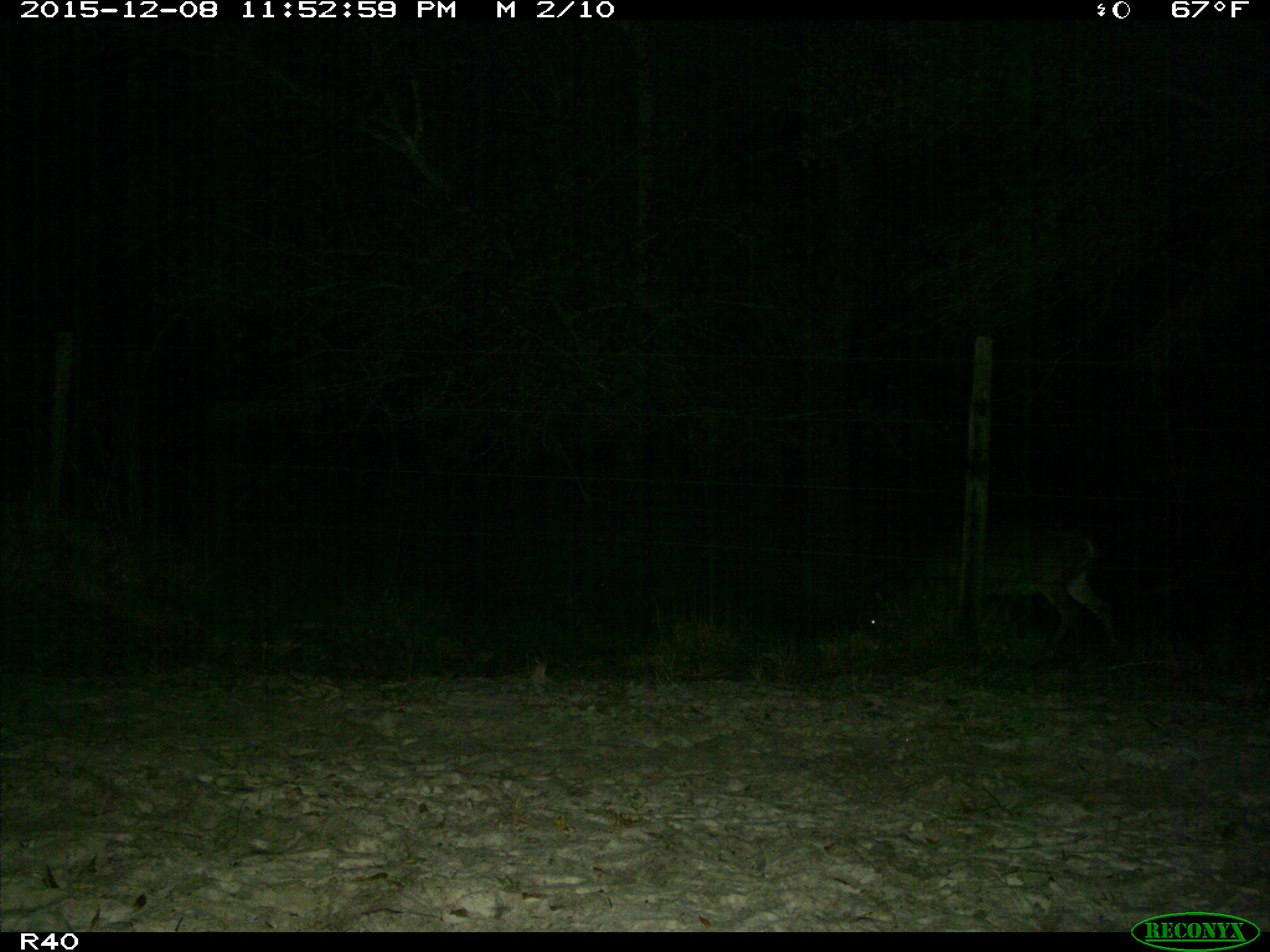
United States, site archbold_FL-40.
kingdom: Animalia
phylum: Chordata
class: Mammalia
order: Artiodactyla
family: Cervidae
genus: Odocoileus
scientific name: Odocoileus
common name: deer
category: unidentified deer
Unidentified deer (deer) (Odocoileus).